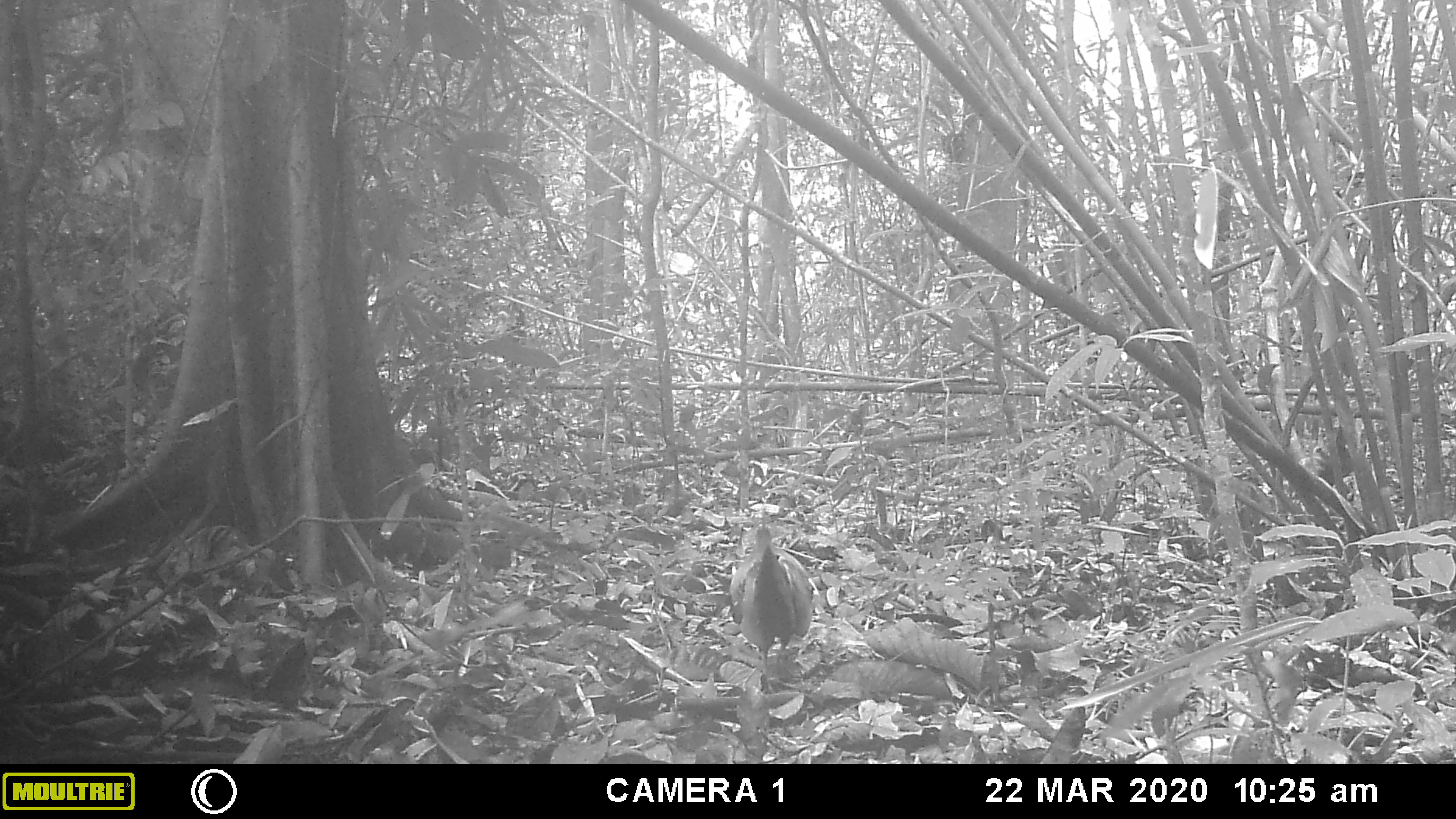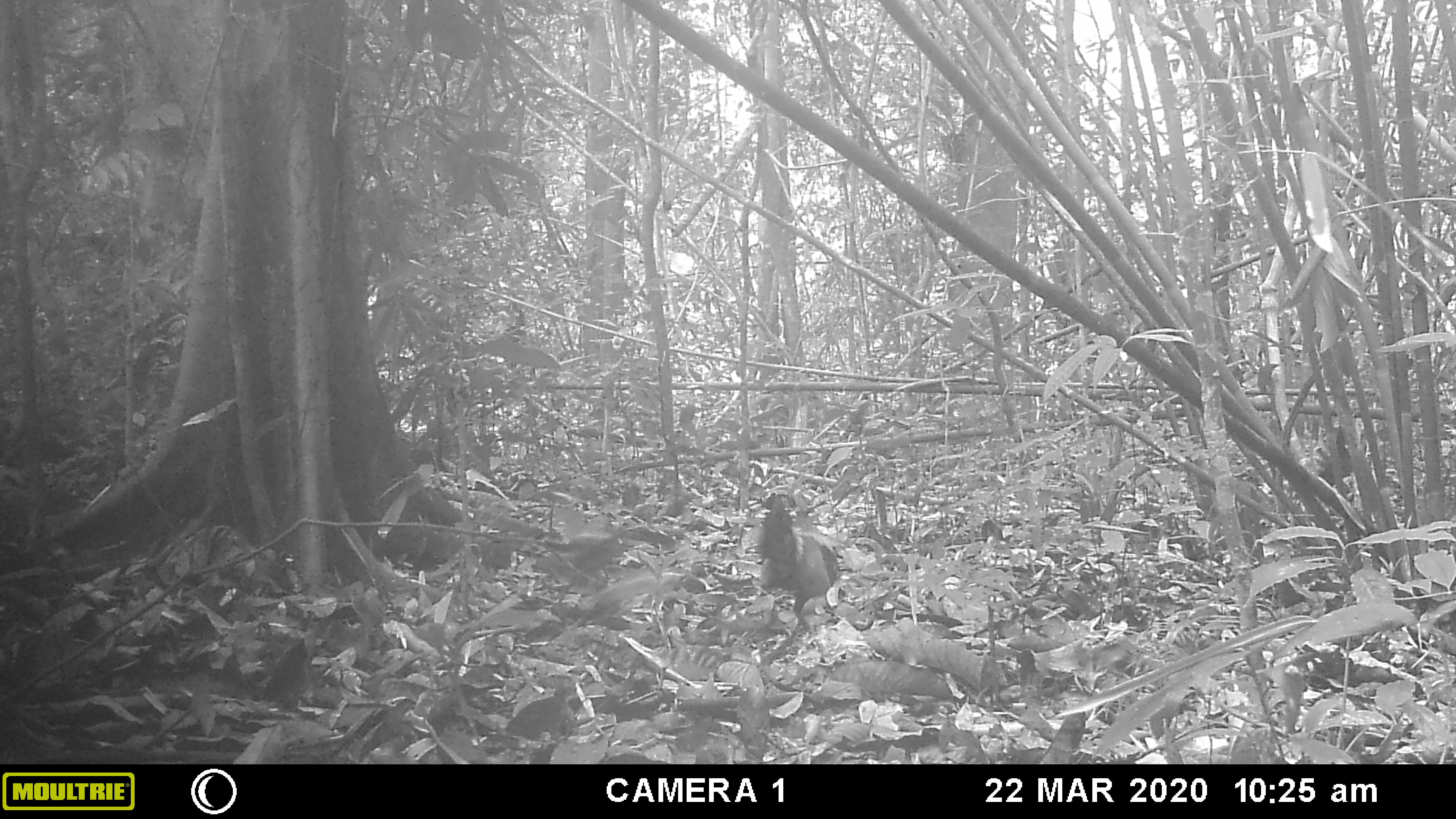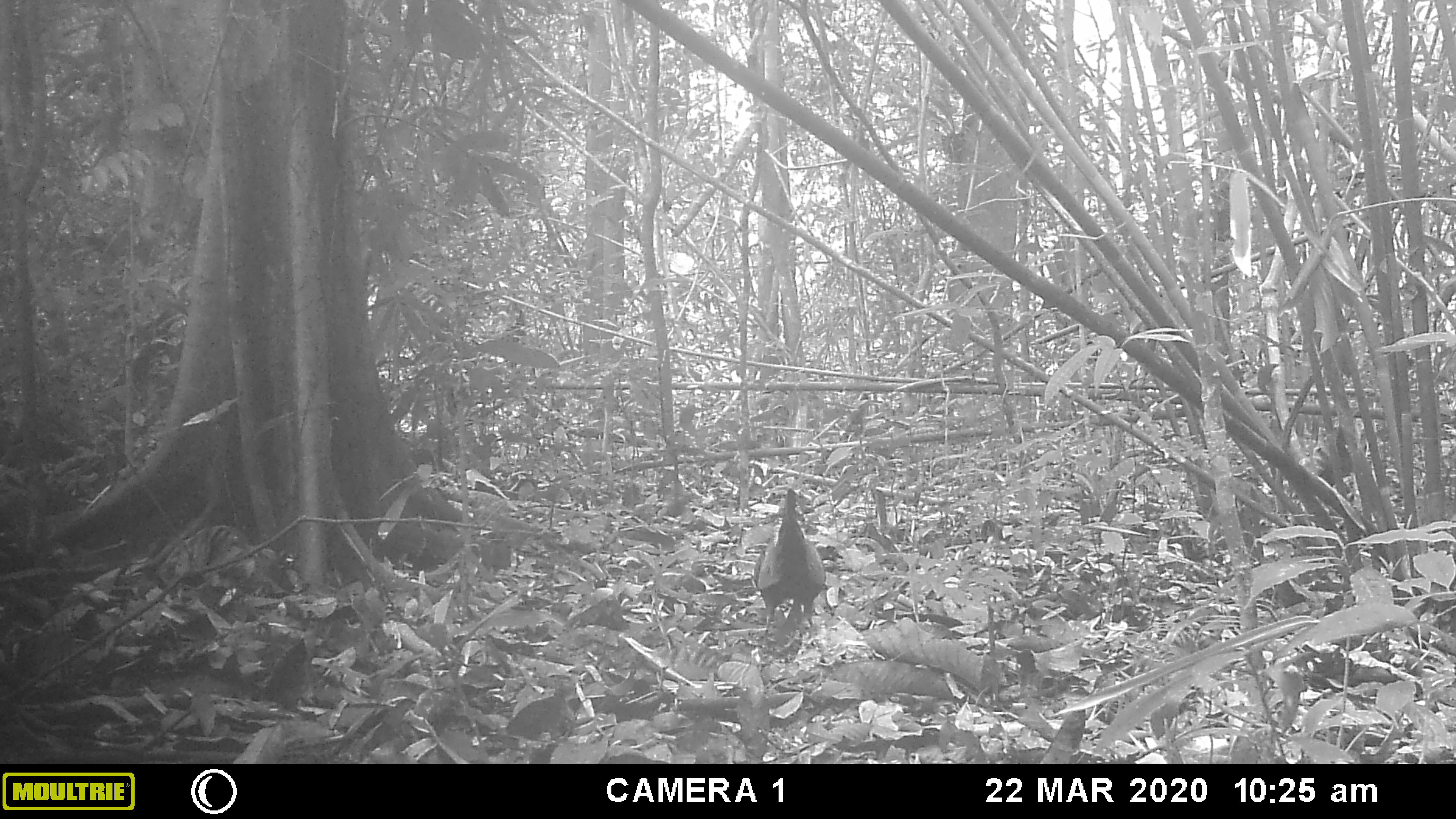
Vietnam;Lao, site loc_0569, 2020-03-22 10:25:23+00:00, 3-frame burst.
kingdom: Animalia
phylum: Chordata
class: Aves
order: Galliformes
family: Phasianidae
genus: Gallus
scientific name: Gallus gallus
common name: red junglefowl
Red junglefowl (Gallus gallus). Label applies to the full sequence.